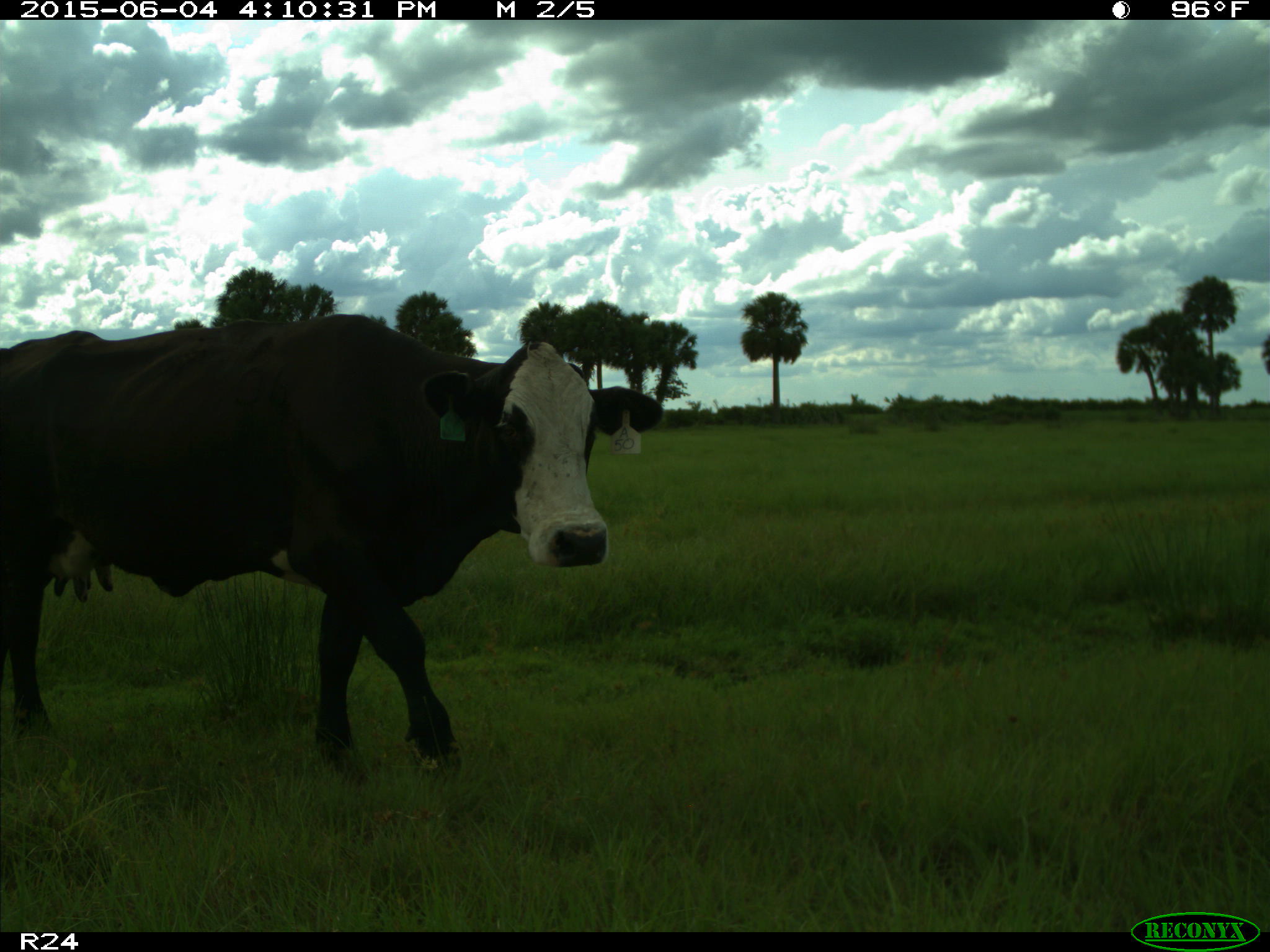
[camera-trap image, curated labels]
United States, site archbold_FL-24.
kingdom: Animalia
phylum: Chordata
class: Mammalia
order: Artiodactyla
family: Bovidae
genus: Bos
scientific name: Bos taurus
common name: domestic cow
Bos taurus (domestic cow).